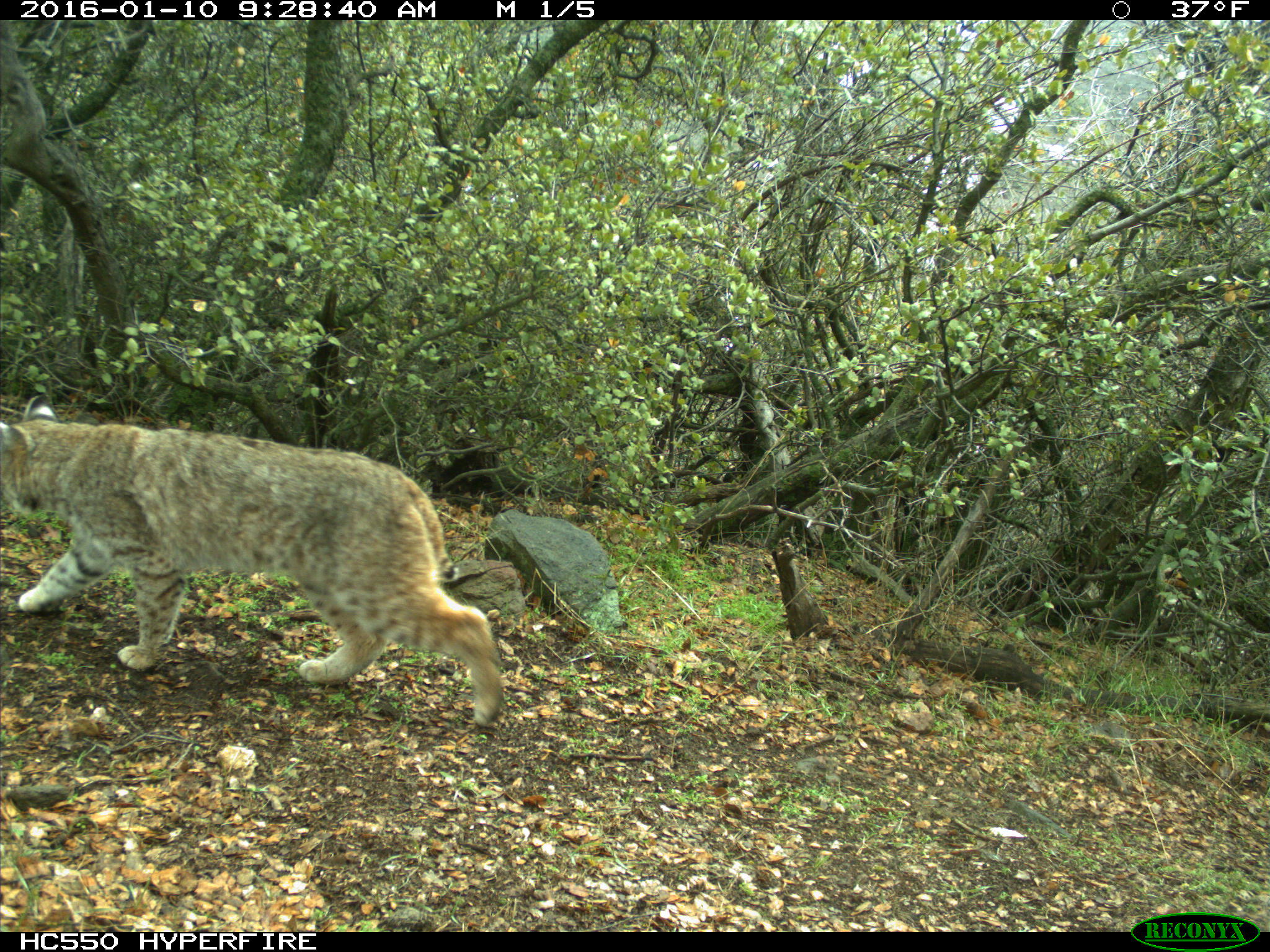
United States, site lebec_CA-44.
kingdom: Animalia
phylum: Chordata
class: Mammalia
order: Carnivora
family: Felidae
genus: Lynx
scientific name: Lynx rufus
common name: bobcat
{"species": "Lynx rufus (bobcat)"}